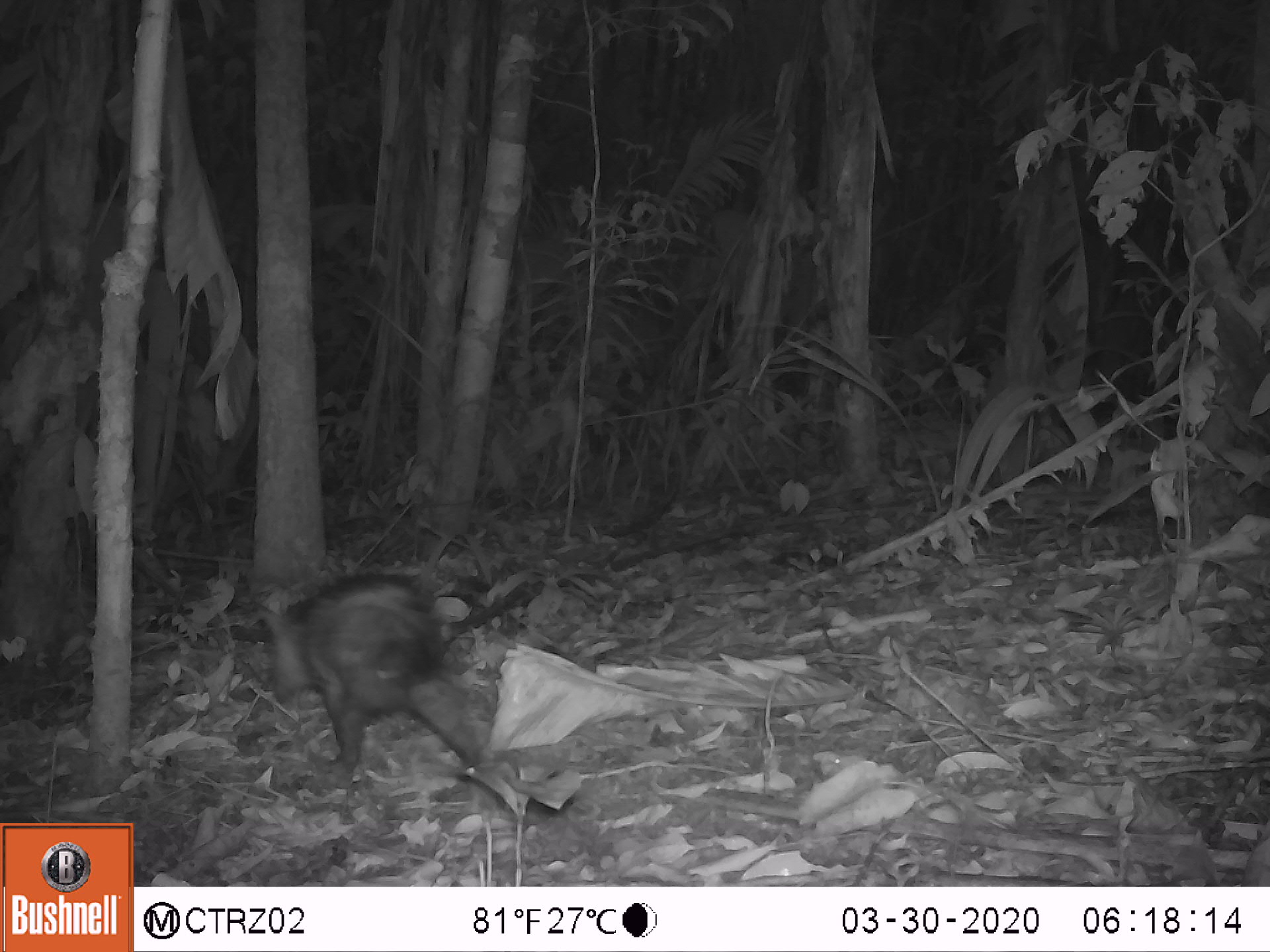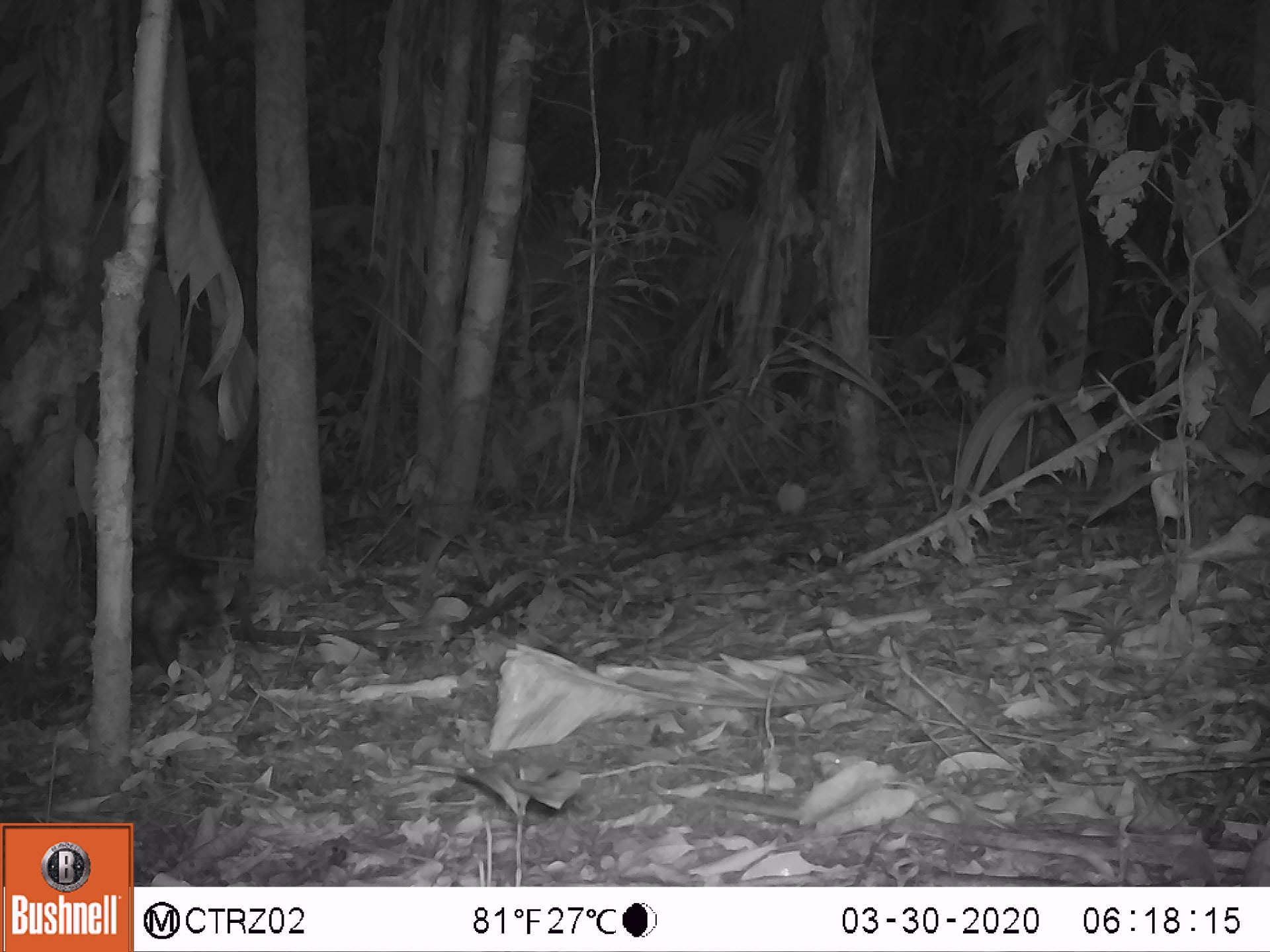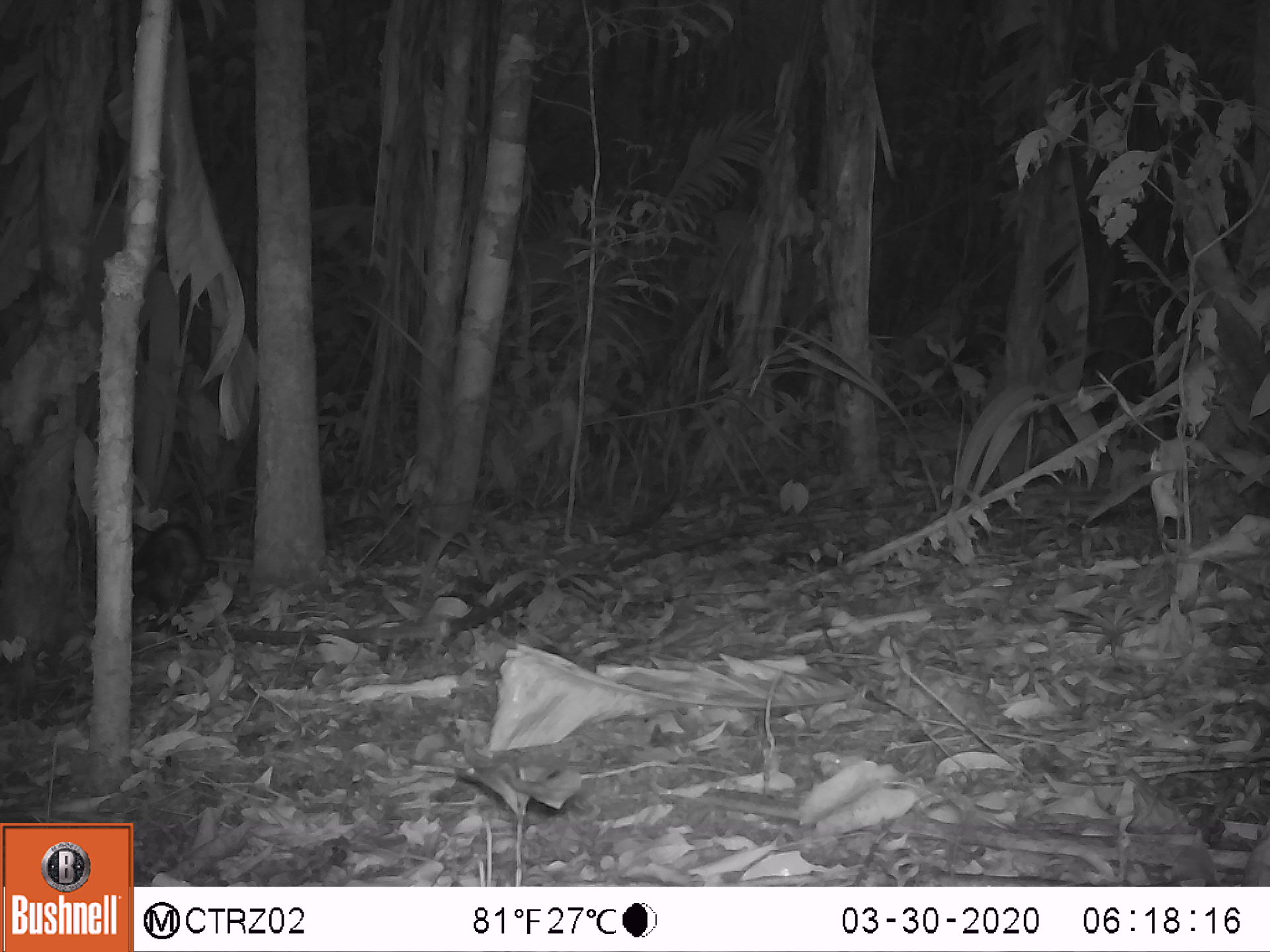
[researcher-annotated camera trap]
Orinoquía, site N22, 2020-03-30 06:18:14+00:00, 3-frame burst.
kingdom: Animalia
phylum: Chordata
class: Mammalia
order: Didelphimorphia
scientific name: Didelphimorphia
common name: possum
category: unknown possum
Unknown possum (possum) (Didelphimorphia).